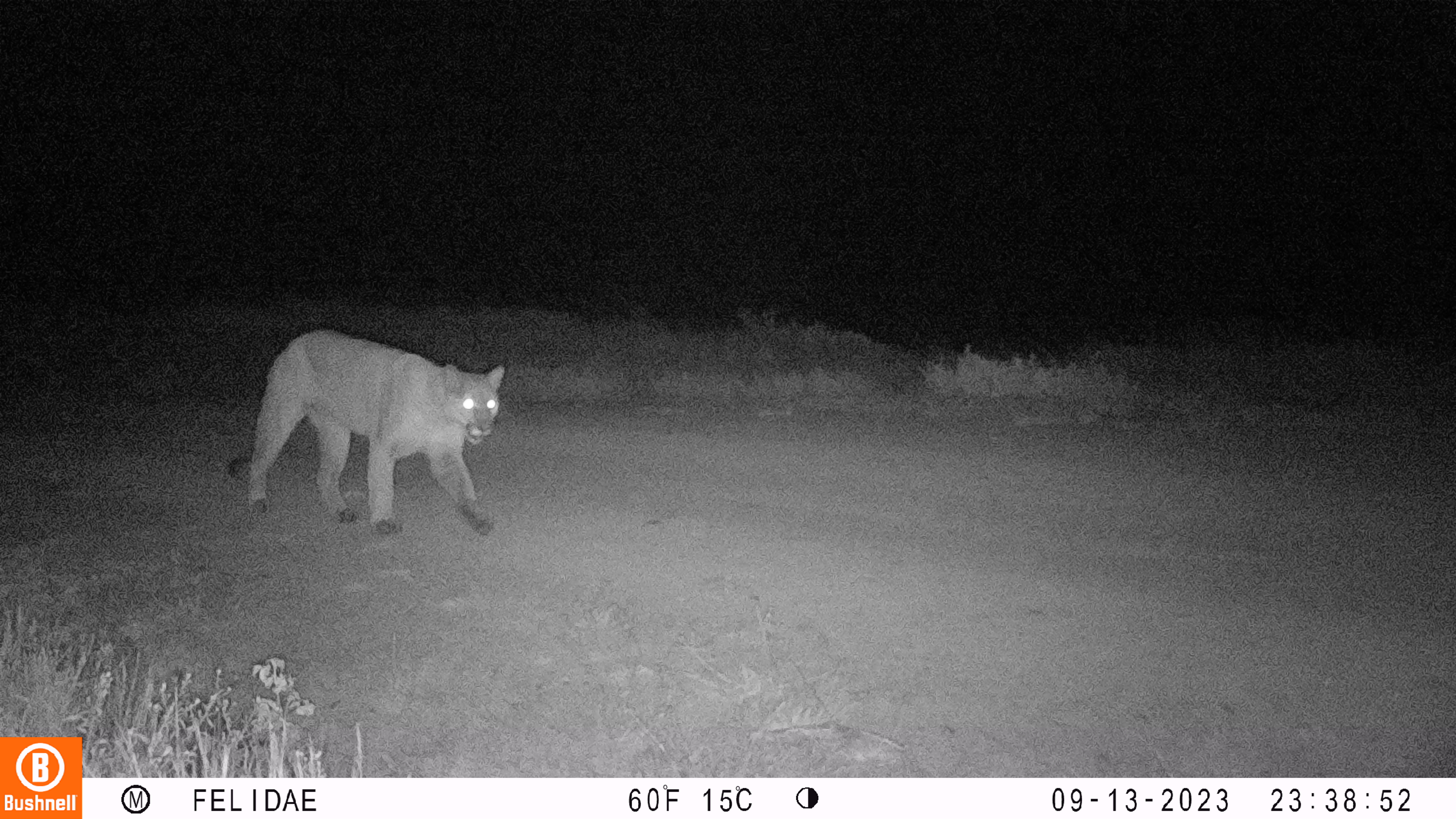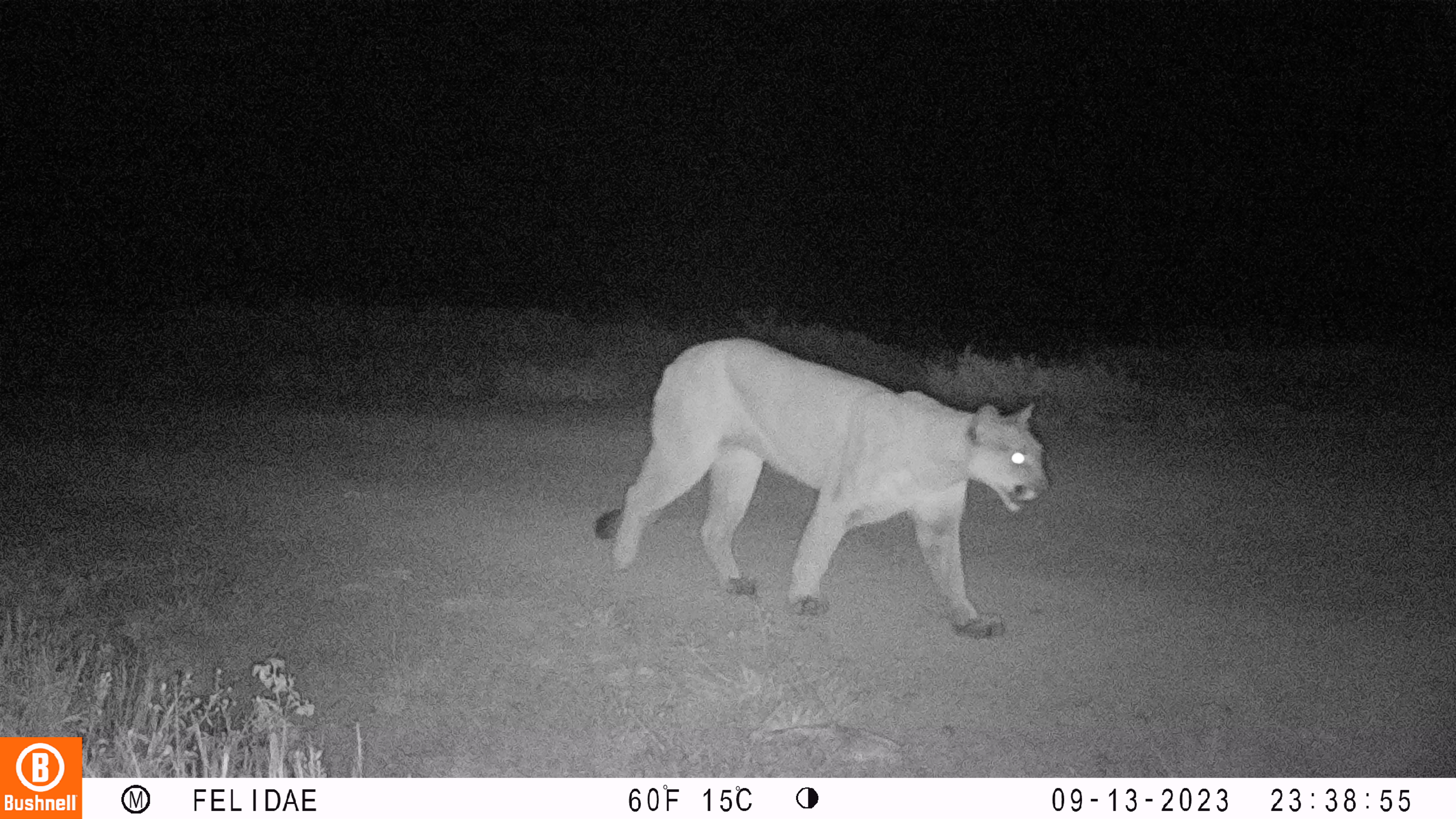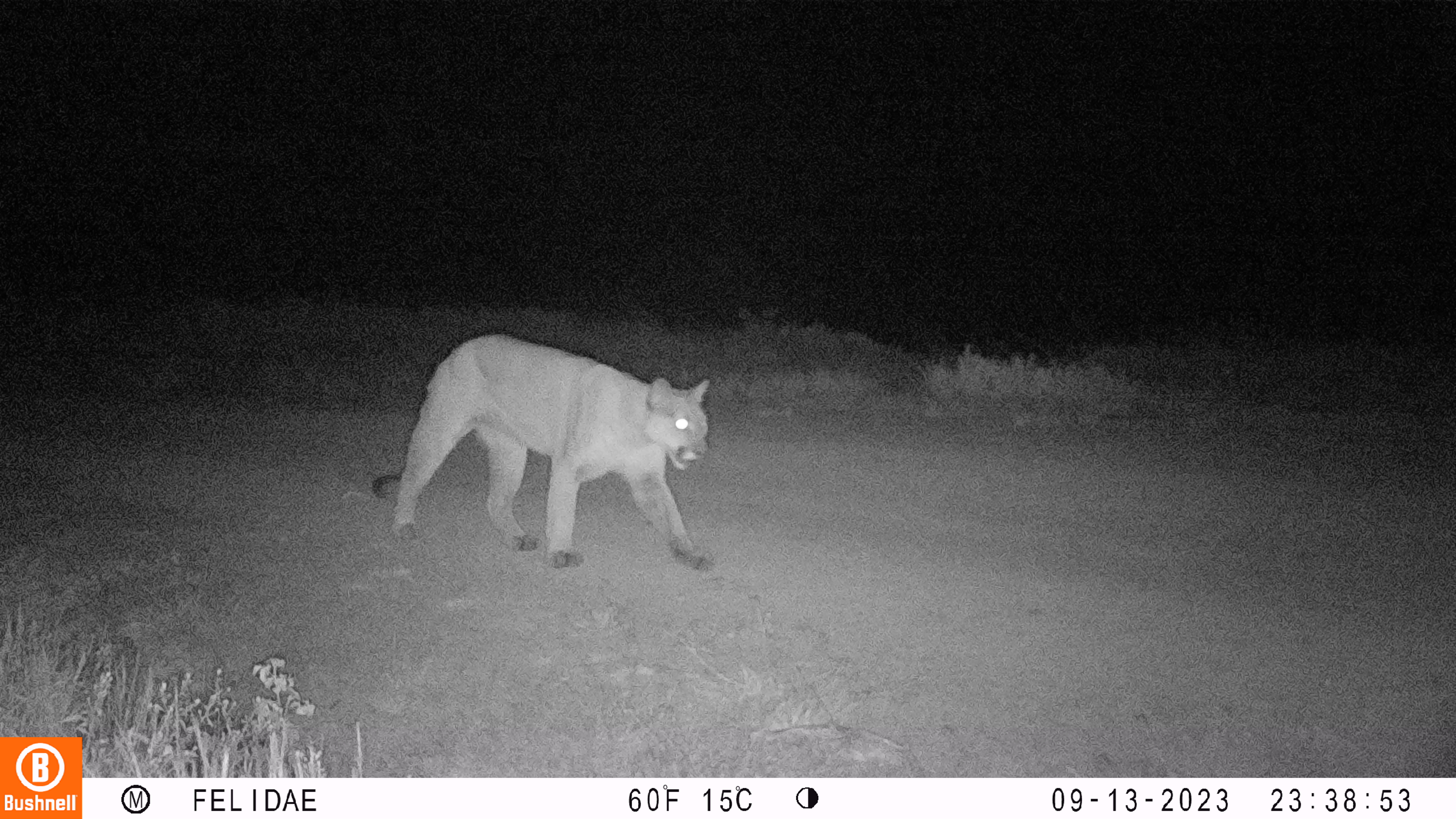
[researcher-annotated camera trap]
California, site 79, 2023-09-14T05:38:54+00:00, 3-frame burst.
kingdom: Animalia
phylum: Chordata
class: Mammalia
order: Carnivora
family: Felidae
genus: Puma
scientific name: Puma concolor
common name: puma